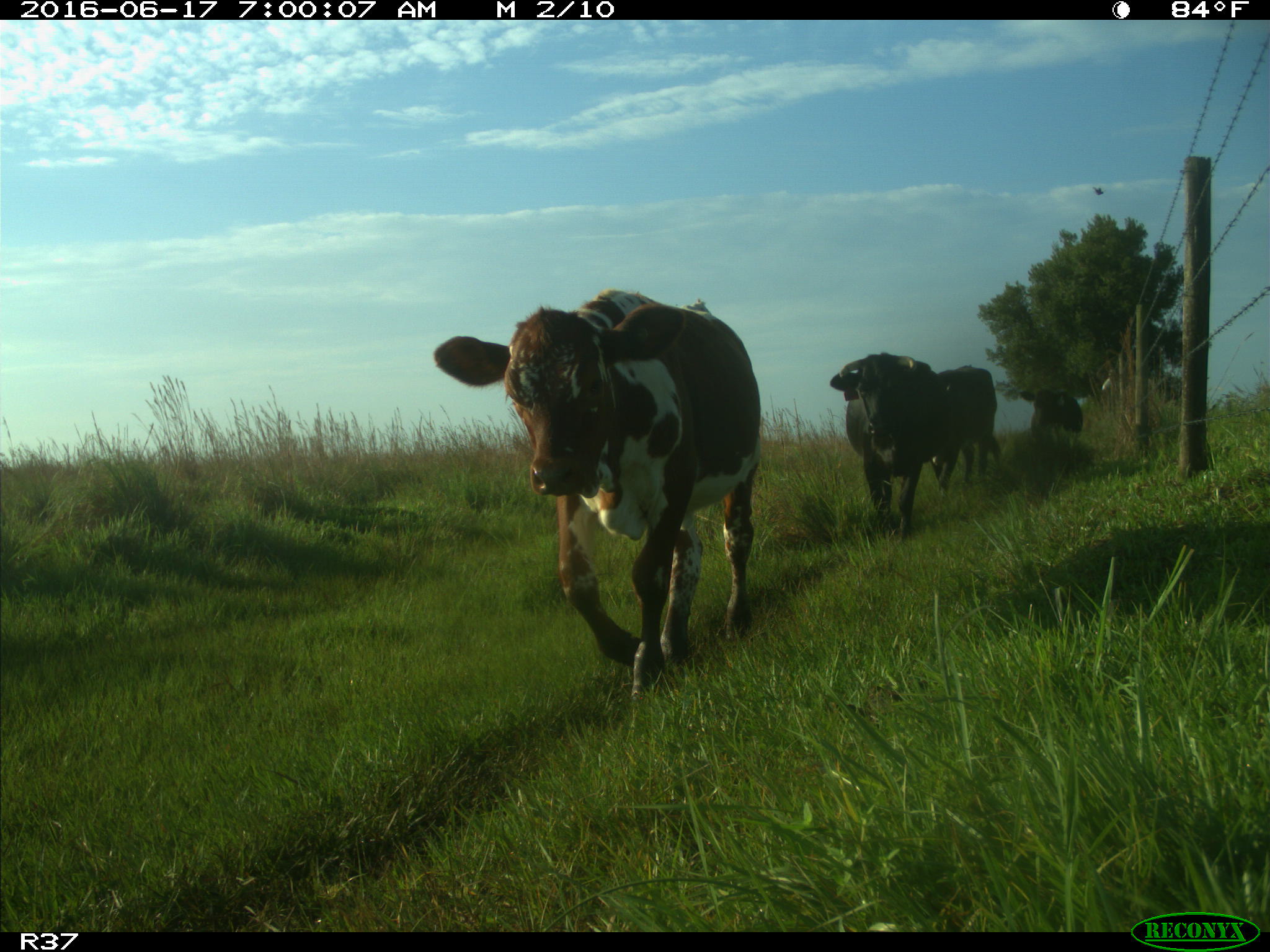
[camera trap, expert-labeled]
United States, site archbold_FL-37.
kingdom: Animalia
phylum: Chordata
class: Mammalia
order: Artiodactyla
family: Bovidae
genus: Bos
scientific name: Bos taurus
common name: domestic cow